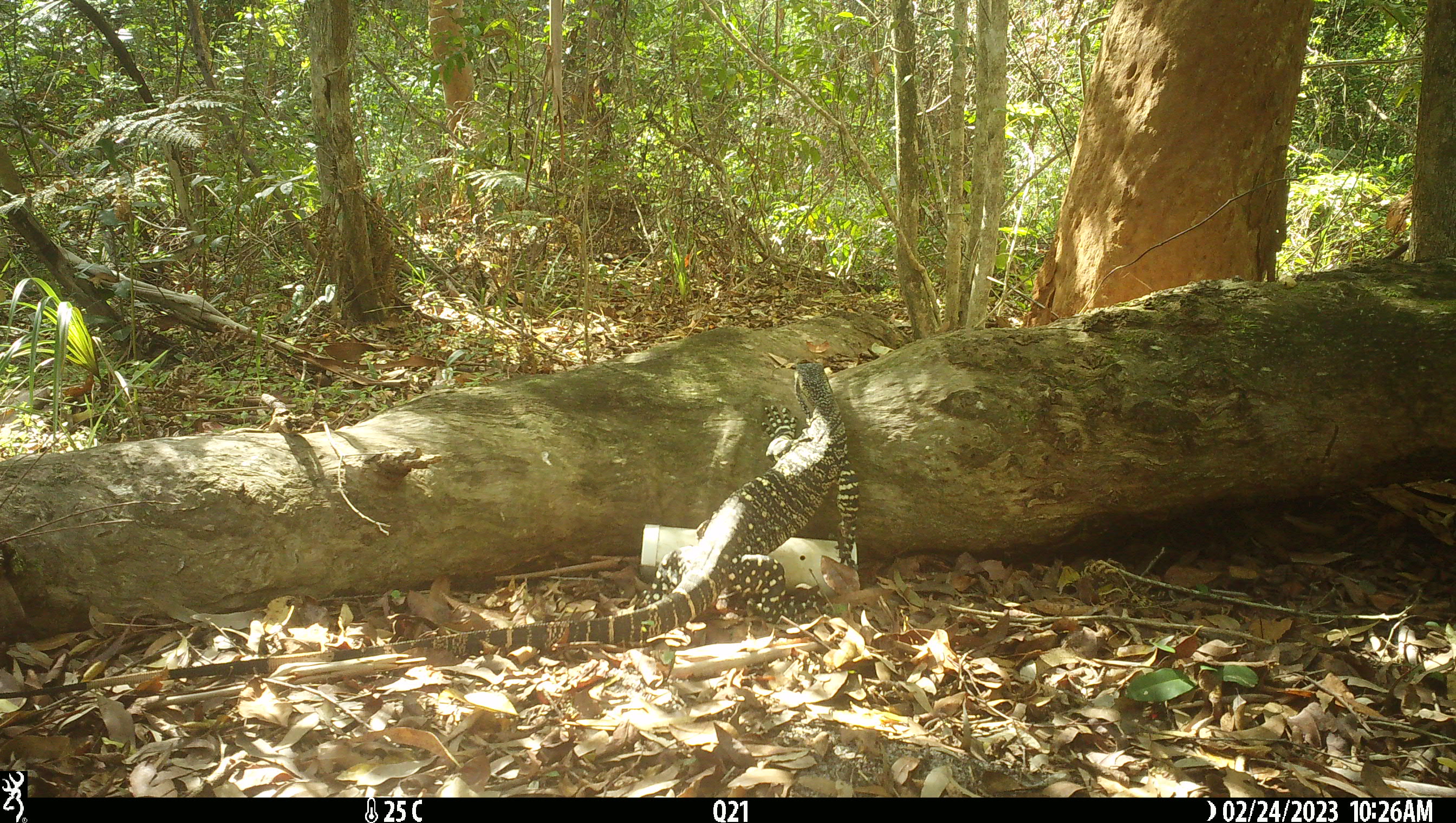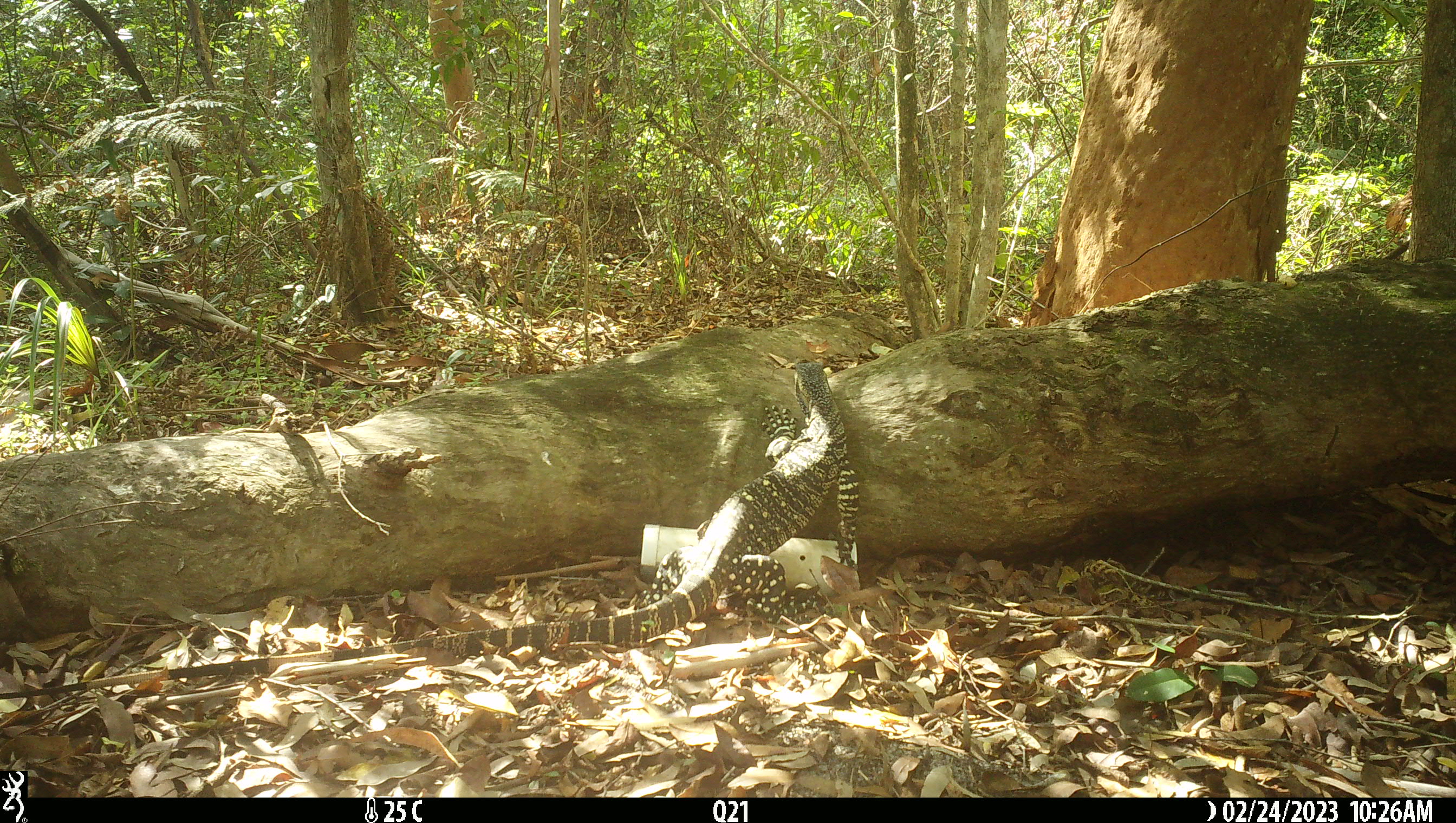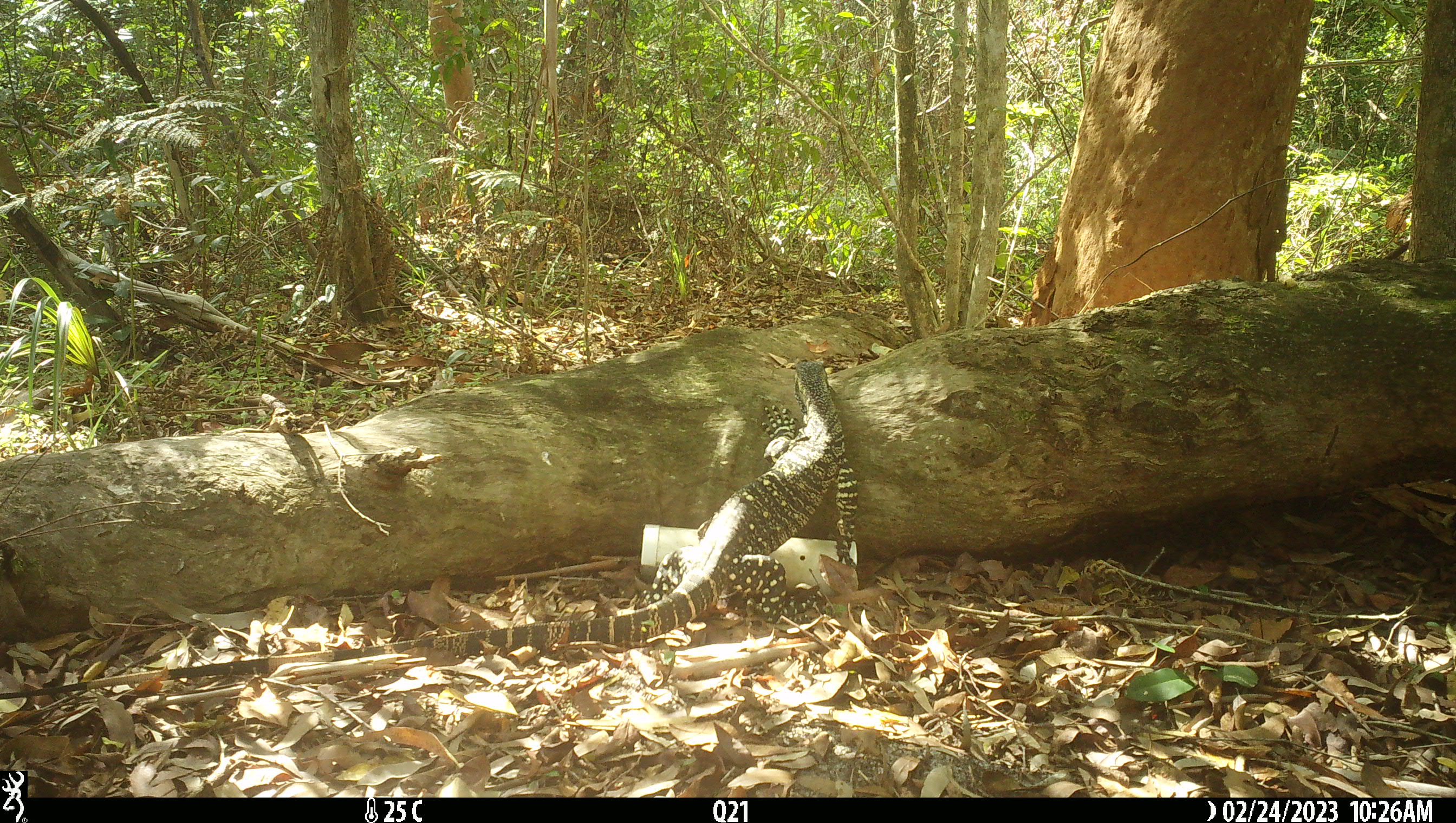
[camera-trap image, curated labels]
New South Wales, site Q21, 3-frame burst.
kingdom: Animalia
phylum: Chordata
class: Reptilia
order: Squamata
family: Varanidae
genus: Varanus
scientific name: Varanus varius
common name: lace monitor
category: goanna